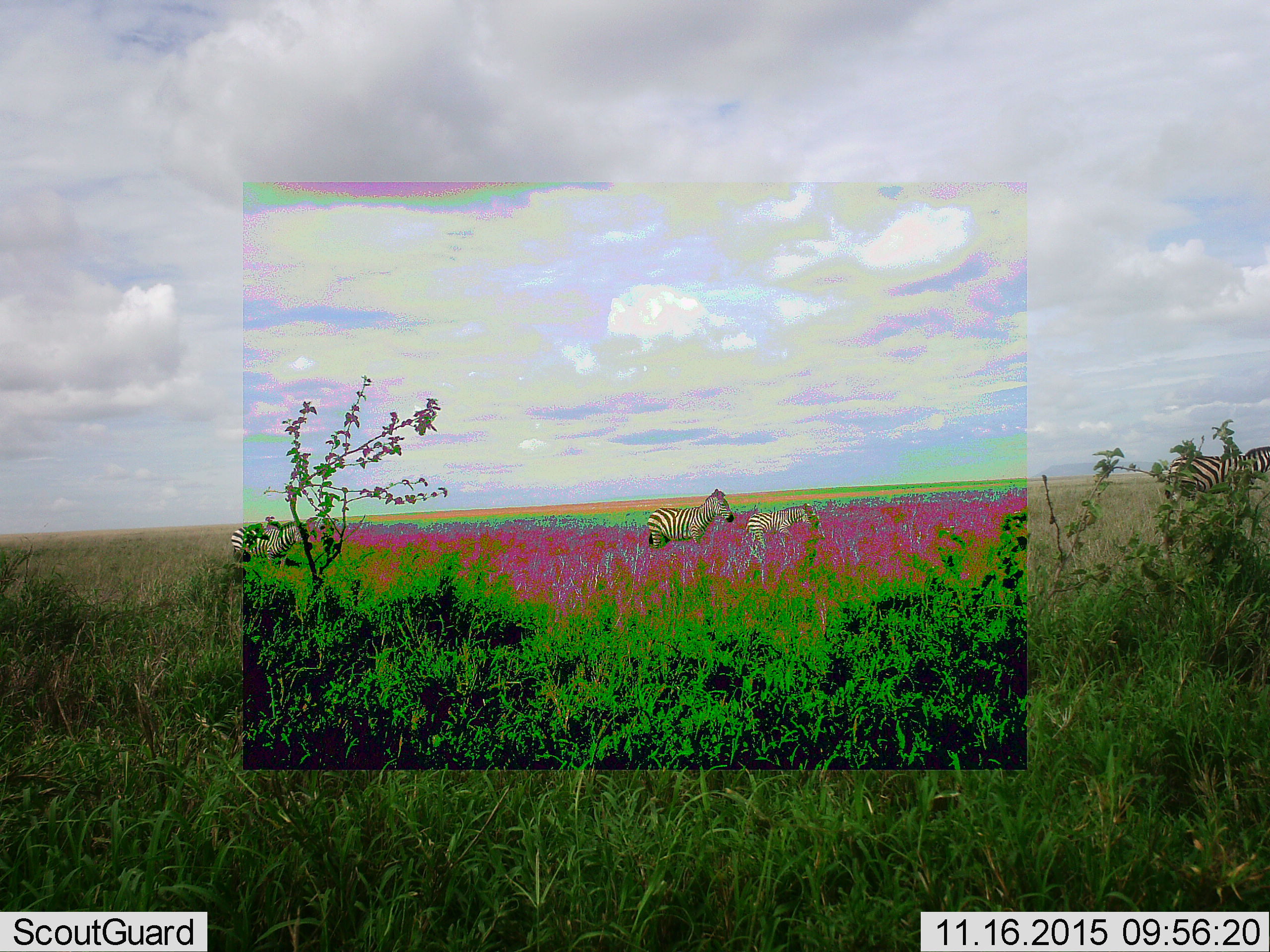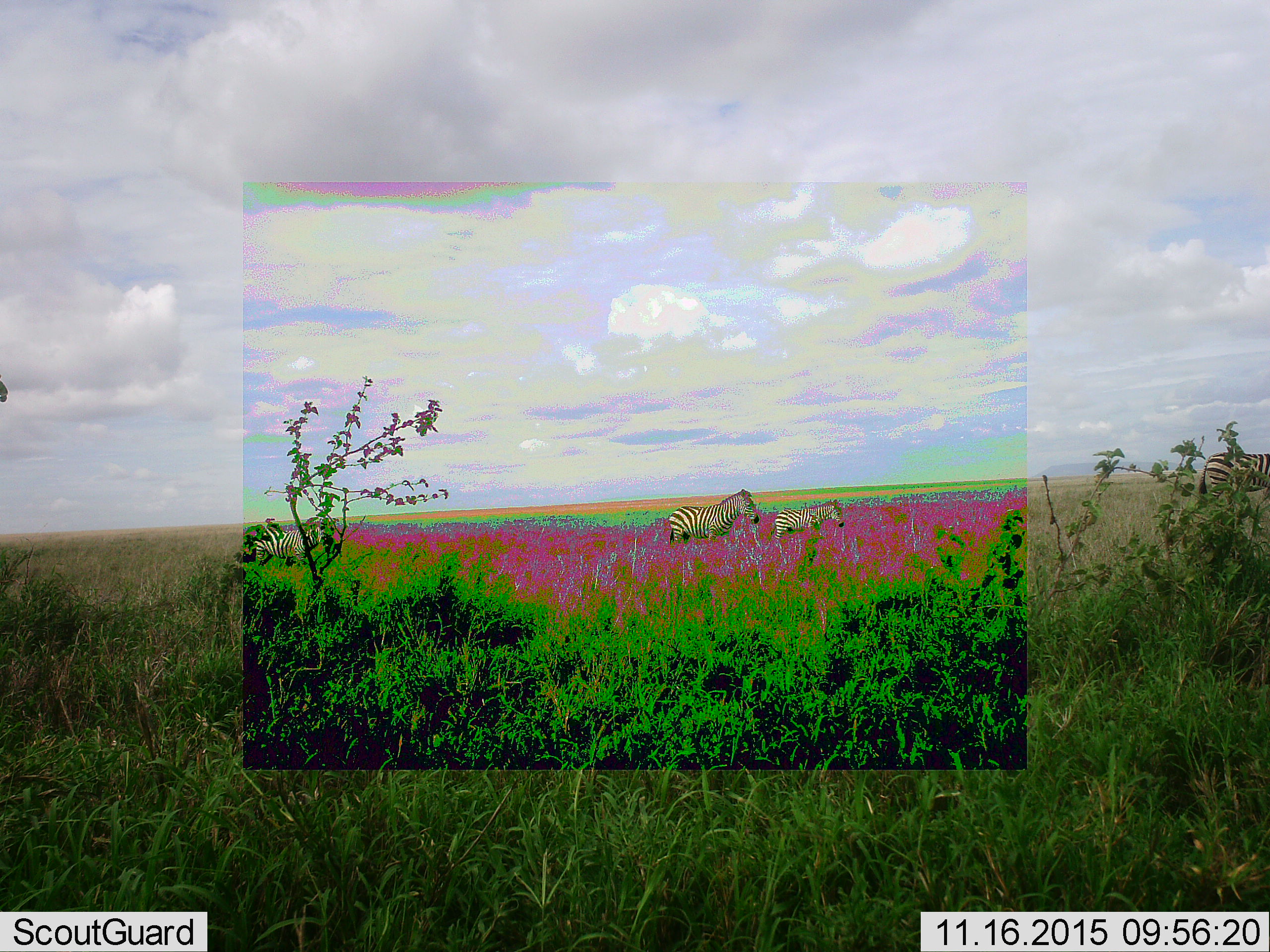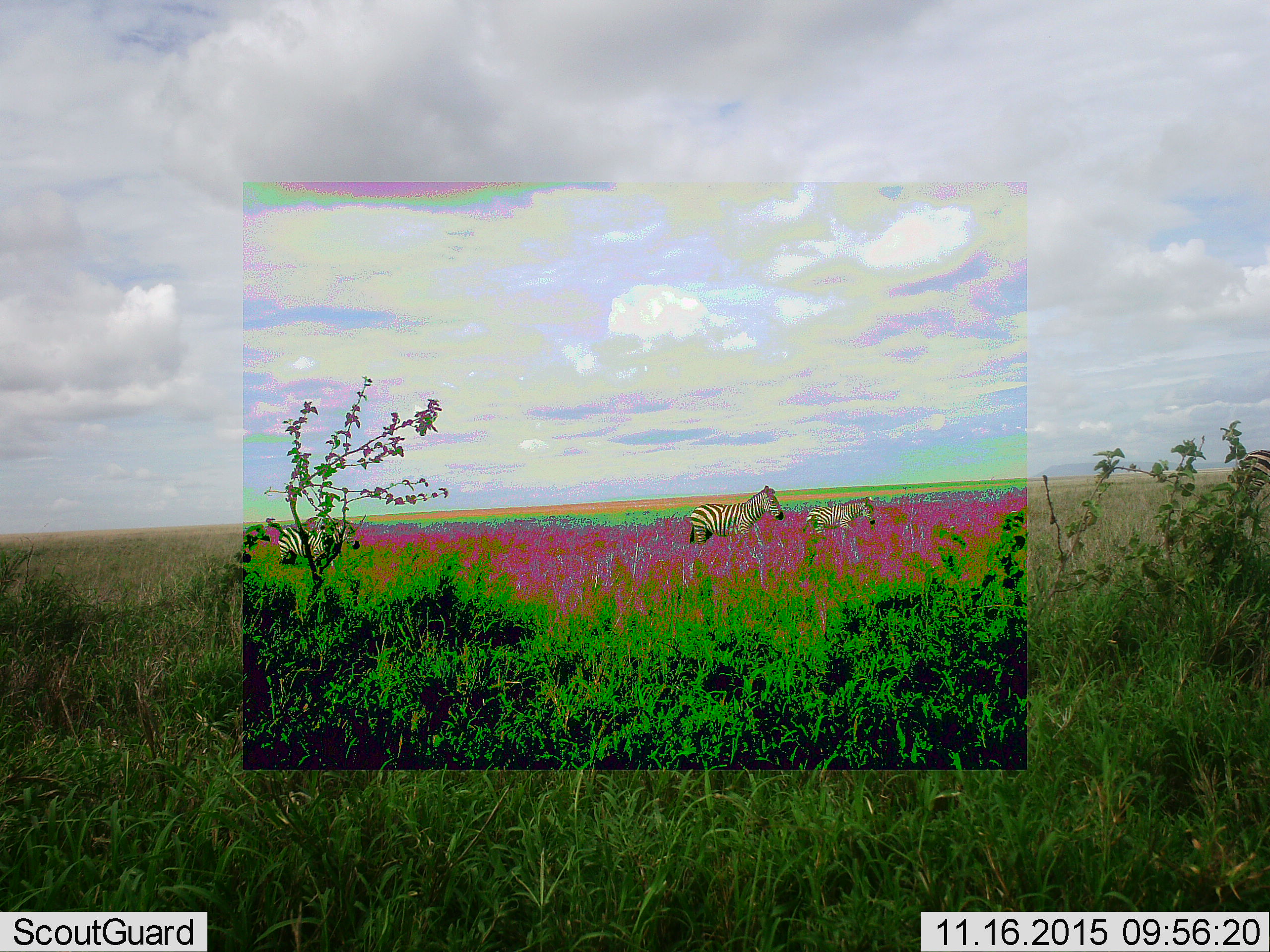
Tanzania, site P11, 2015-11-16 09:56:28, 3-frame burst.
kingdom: Animalia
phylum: Chordata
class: Mammalia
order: Perissodactyla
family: Equidae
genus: Equus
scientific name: Equus quagga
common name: plains zebra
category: zebra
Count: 4.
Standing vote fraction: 14%.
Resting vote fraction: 0%.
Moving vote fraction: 86%.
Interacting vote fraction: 0%.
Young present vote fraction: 57%.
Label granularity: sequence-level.